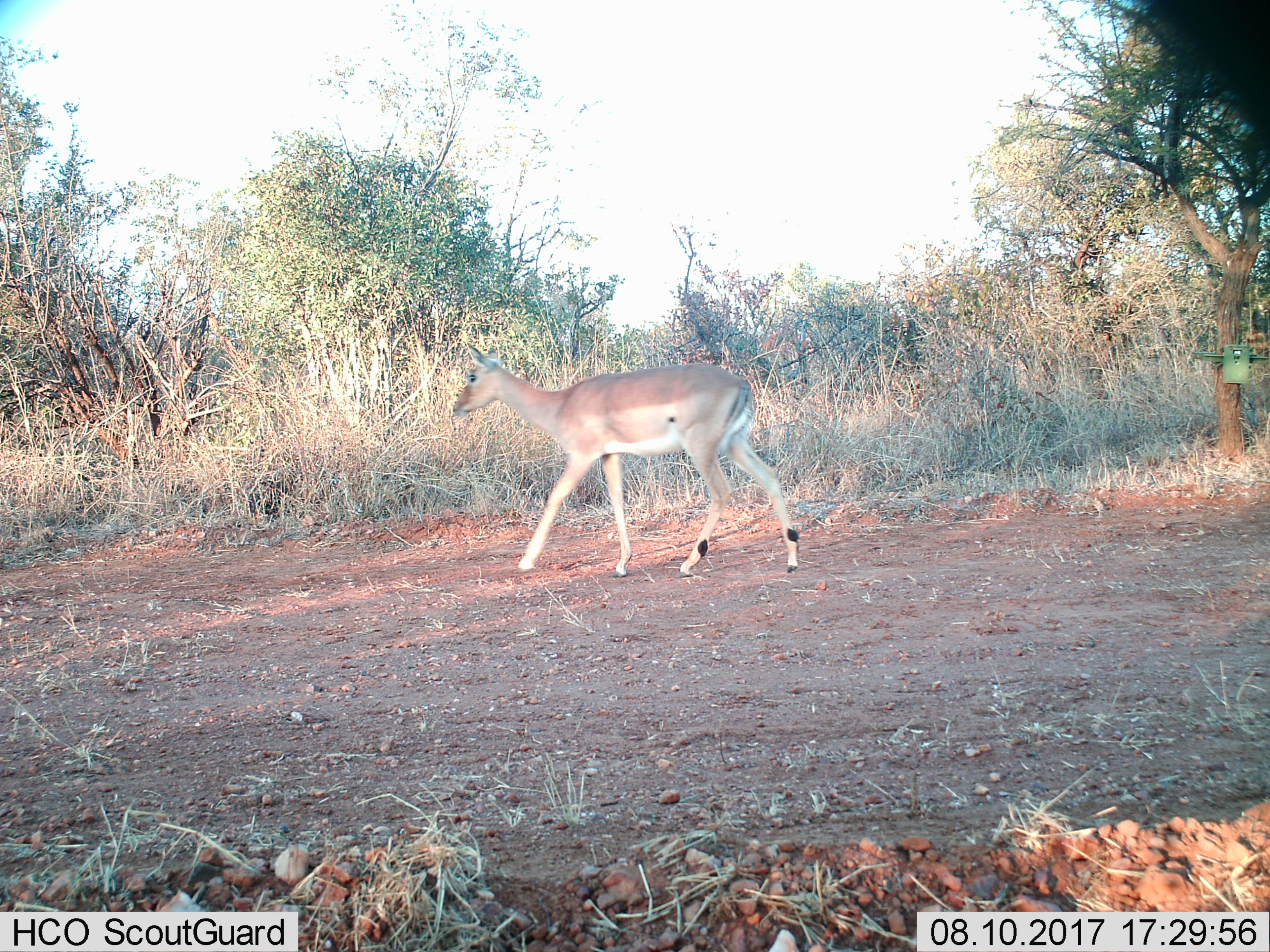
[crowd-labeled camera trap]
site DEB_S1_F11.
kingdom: Animalia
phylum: Chordata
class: Mammalia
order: Artiodactyla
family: Bovidae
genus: Aepyceros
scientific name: Aepyceros melampus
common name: impala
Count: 1.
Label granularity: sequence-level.